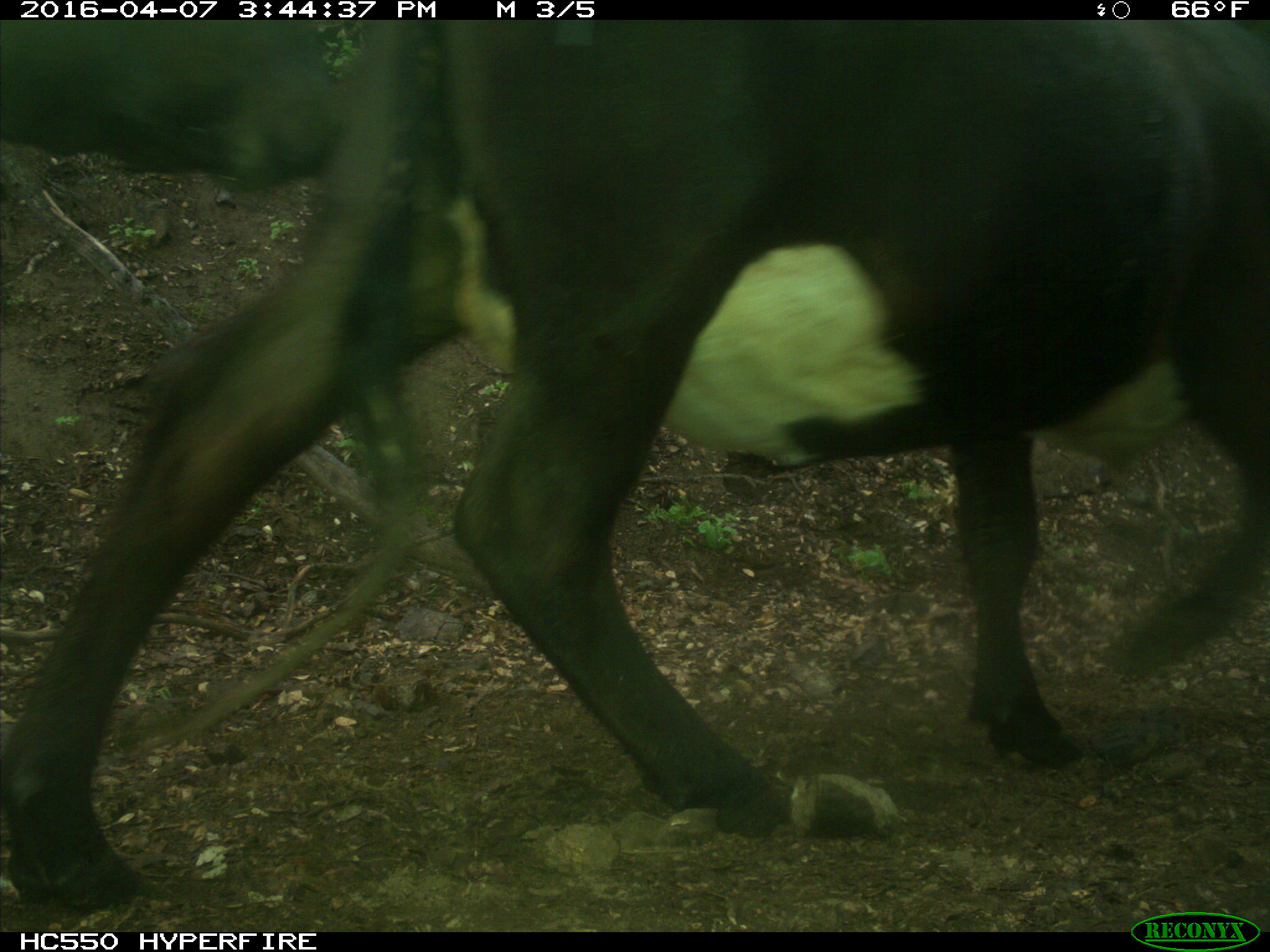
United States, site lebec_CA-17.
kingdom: Animalia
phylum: Chordata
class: Mammalia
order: Artiodactyla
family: Bovidae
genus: Bos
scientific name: Bos taurus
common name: domestic cow